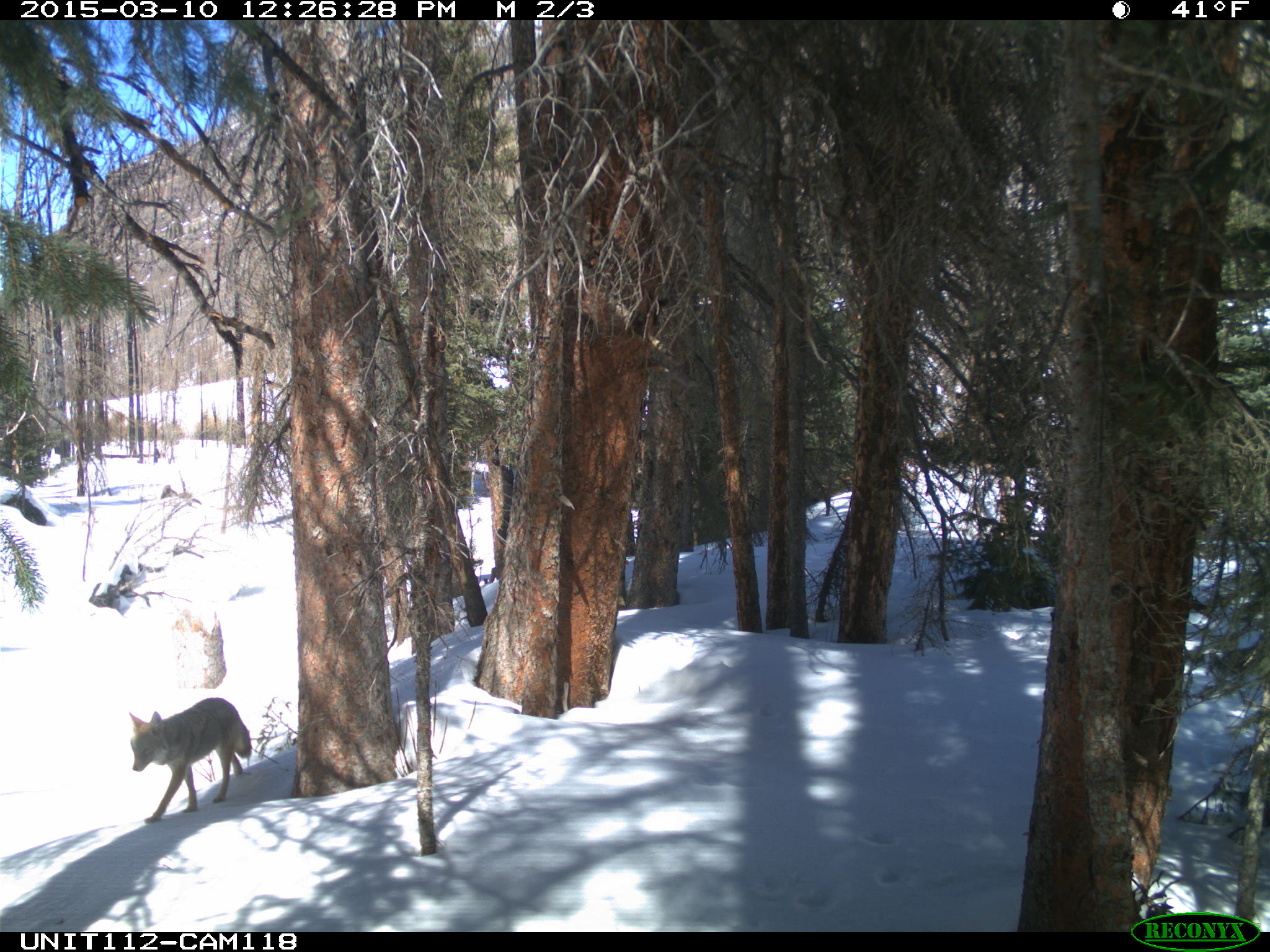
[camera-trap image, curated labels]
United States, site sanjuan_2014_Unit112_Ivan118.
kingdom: Animalia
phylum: Chordata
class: Mammalia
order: Carnivora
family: Canidae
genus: Canis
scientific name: Canis latrans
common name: coyote